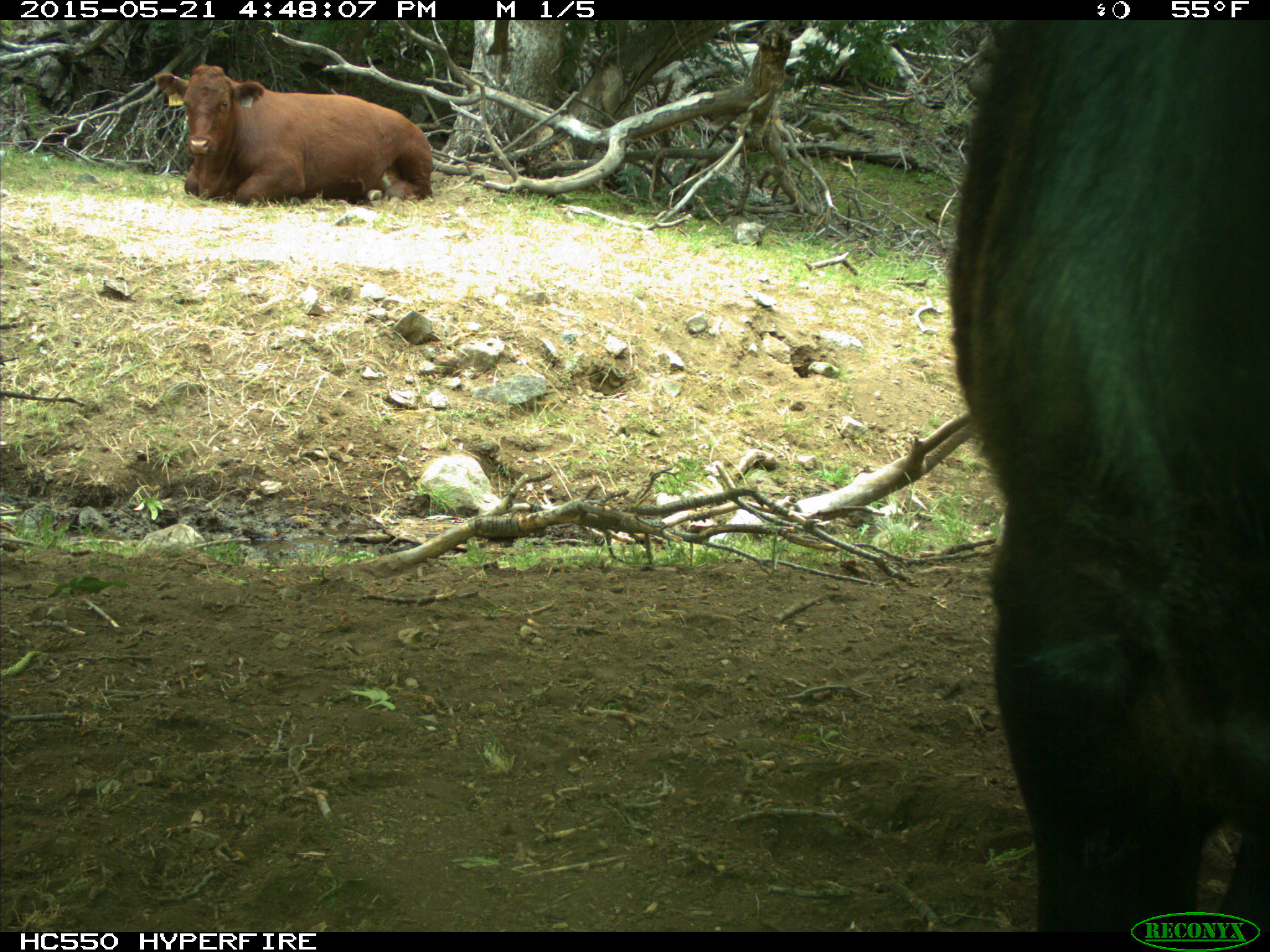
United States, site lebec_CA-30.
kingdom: Animalia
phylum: Chordata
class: Mammalia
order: Artiodactyla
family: Bovidae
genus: Bos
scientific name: Bos taurus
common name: domestic cow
Bos taurus (domestic cow).